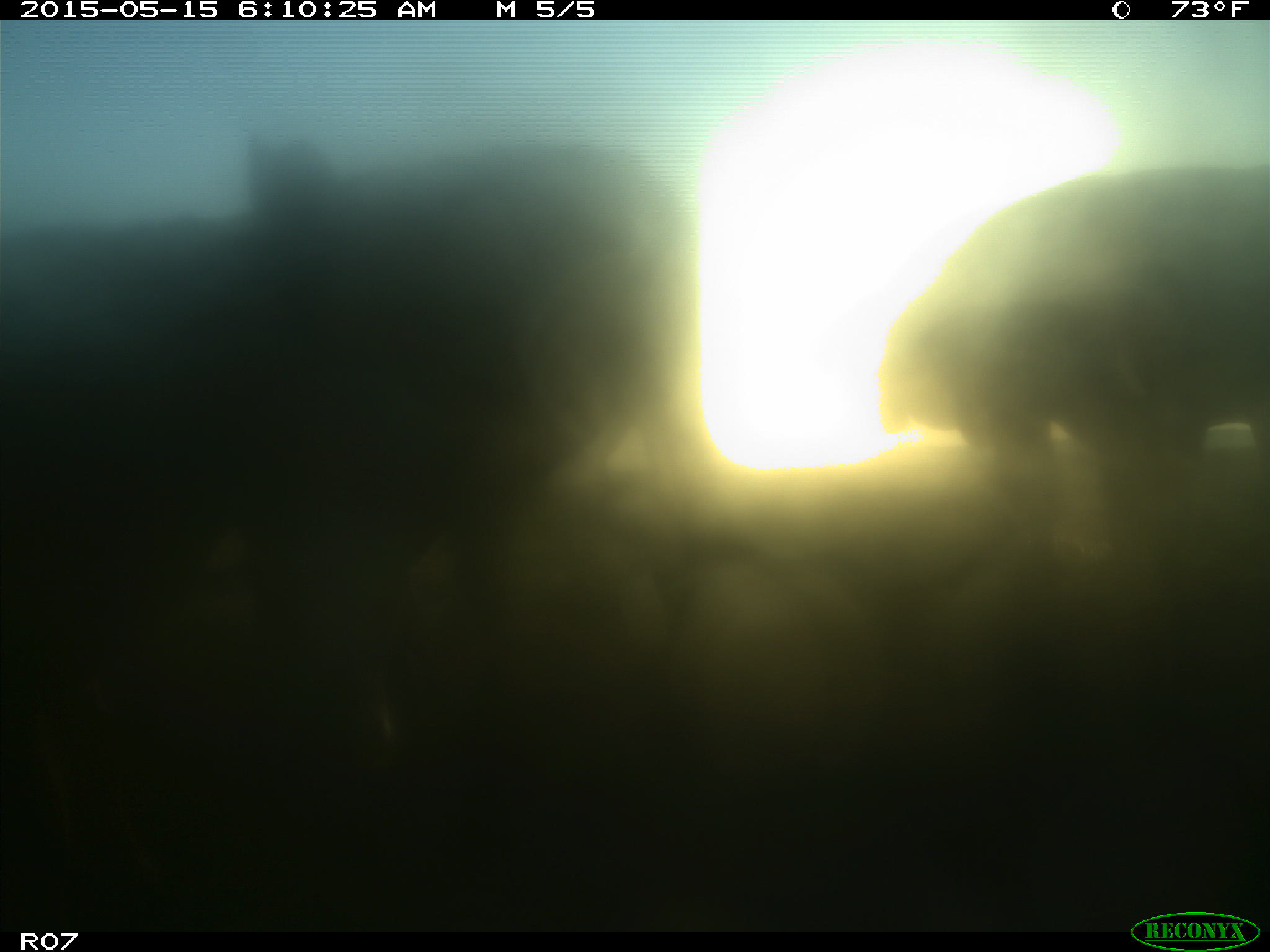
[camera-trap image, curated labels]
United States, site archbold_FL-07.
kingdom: Animalia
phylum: Chordata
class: Mammalia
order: Artiodactyla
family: Bovidae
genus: Bos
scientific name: Bos taurus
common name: domestic cow